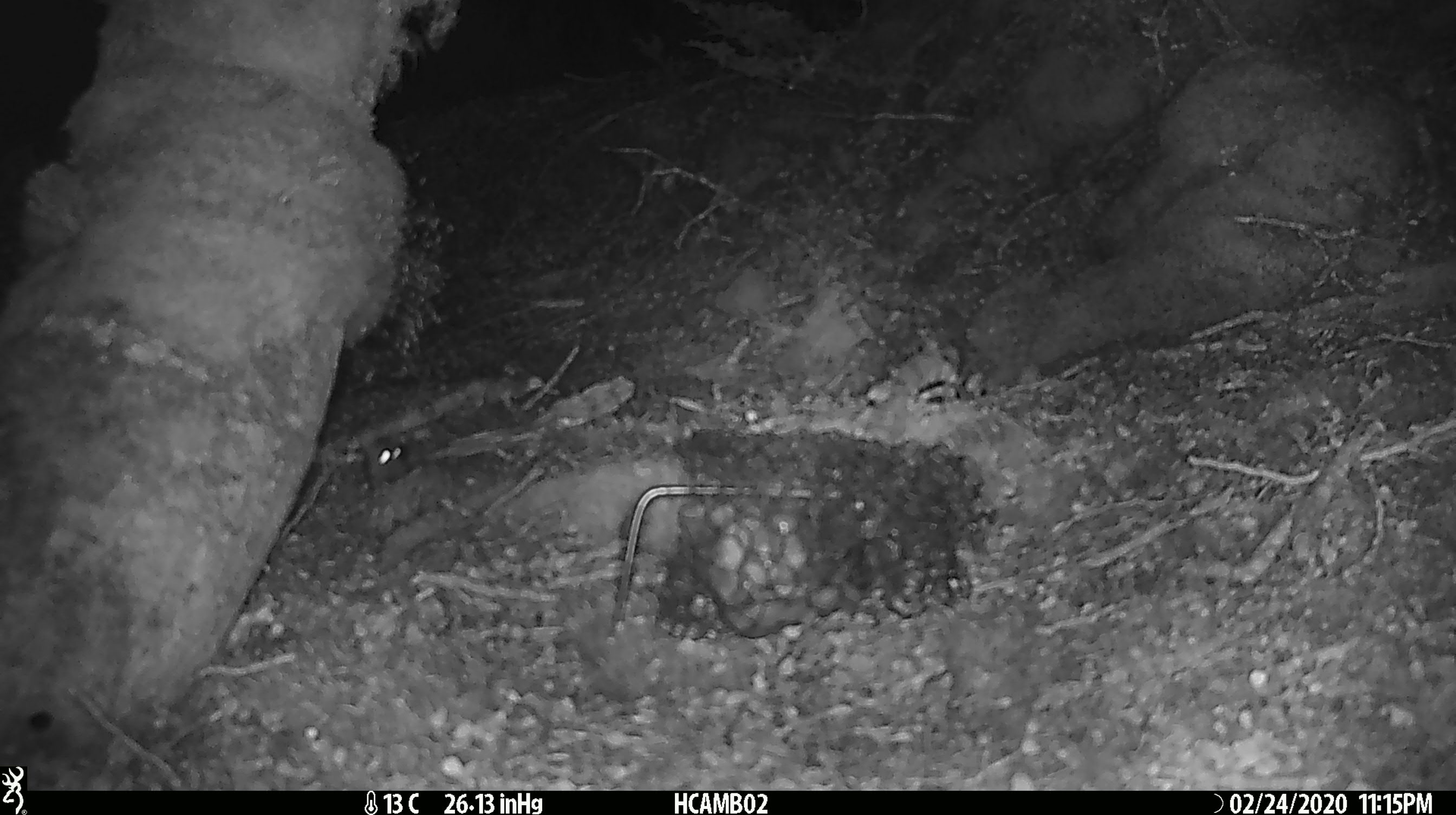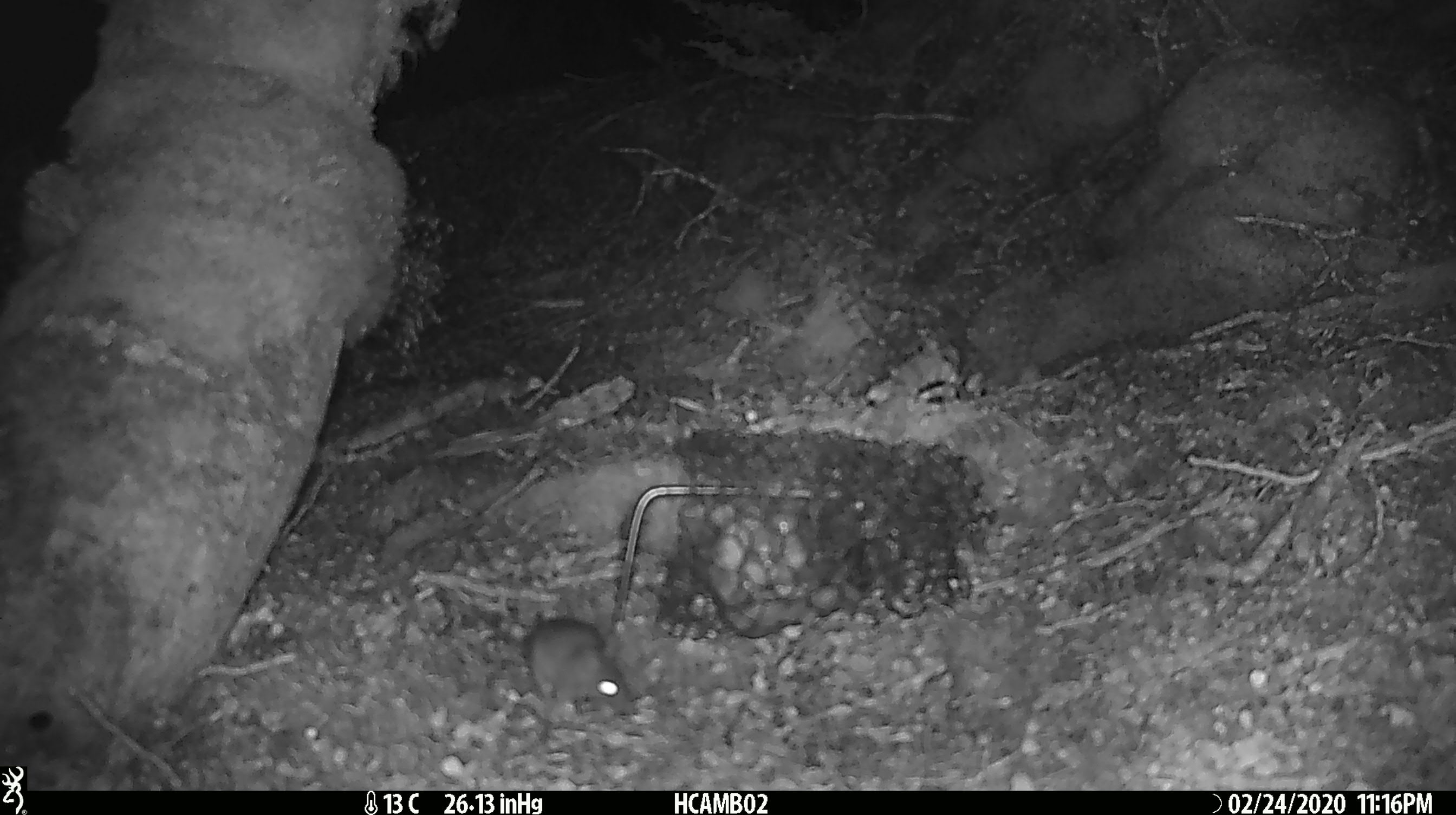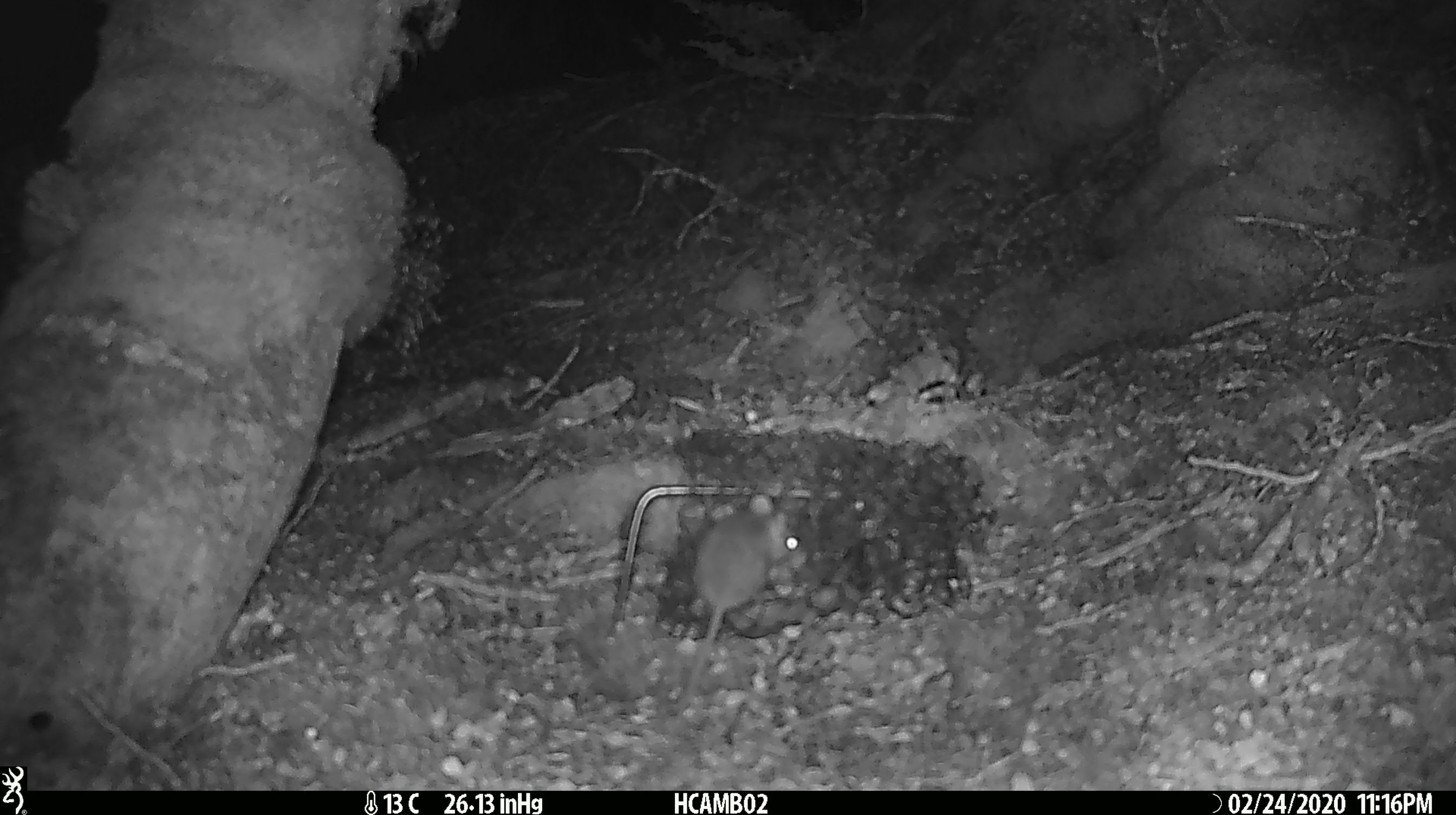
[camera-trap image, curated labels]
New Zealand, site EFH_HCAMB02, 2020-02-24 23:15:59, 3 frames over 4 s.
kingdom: Animalia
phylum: Chordata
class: Mammalia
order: Rodentia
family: Muridae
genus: Mus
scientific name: Mus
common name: mouse